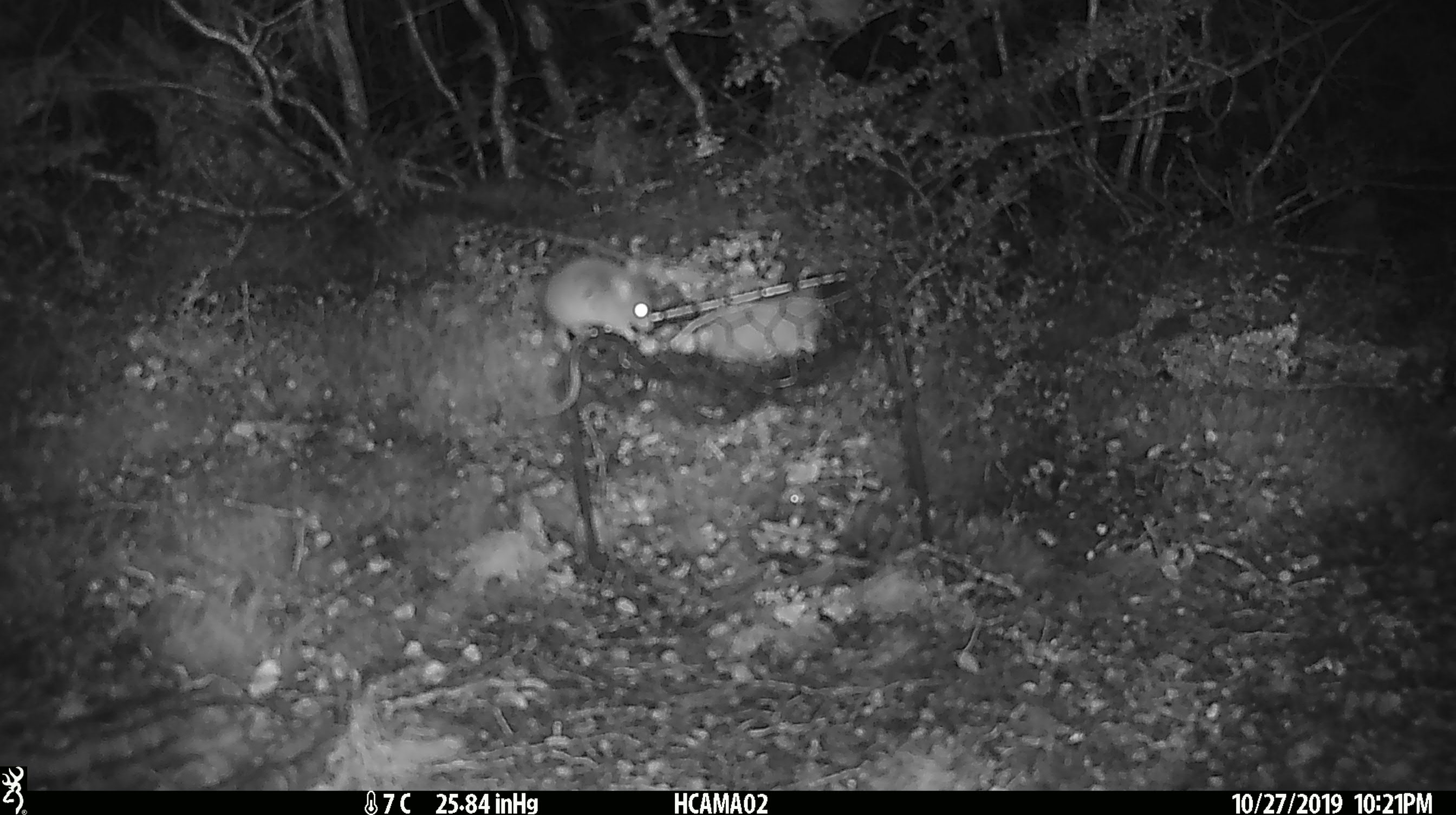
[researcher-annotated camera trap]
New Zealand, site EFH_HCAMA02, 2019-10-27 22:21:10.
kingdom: Animalia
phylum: Chordata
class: Mammalia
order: Rodentia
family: Muridae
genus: Mus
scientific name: Mus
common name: mouse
Mouse (Mus).